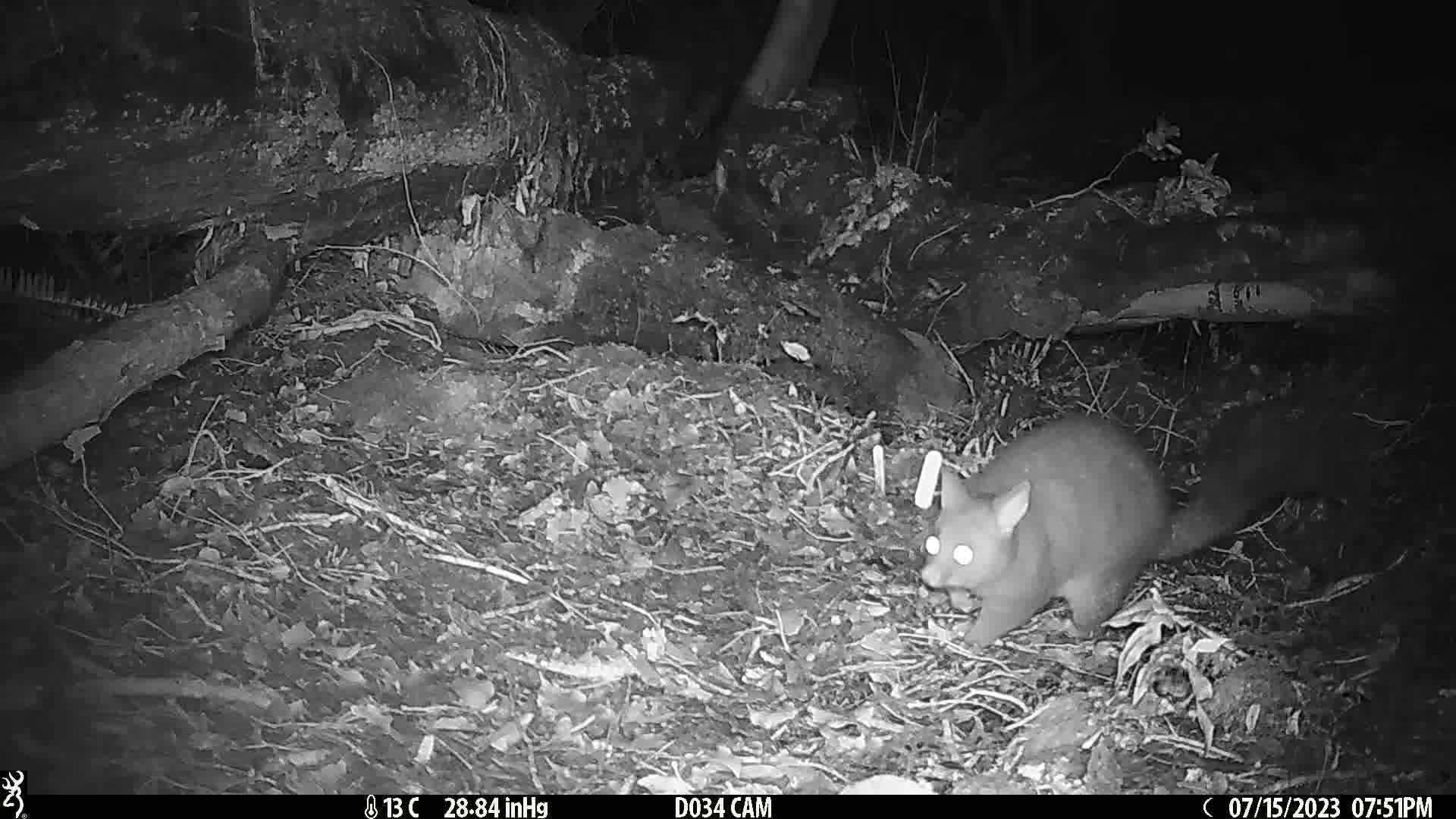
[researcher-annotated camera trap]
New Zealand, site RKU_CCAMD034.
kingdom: Animalia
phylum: Chordata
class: Mammalia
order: Diprotodontia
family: Phalangeridae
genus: Trichosurus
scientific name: Trichosurus vulpecula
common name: common brushtail possum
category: possum